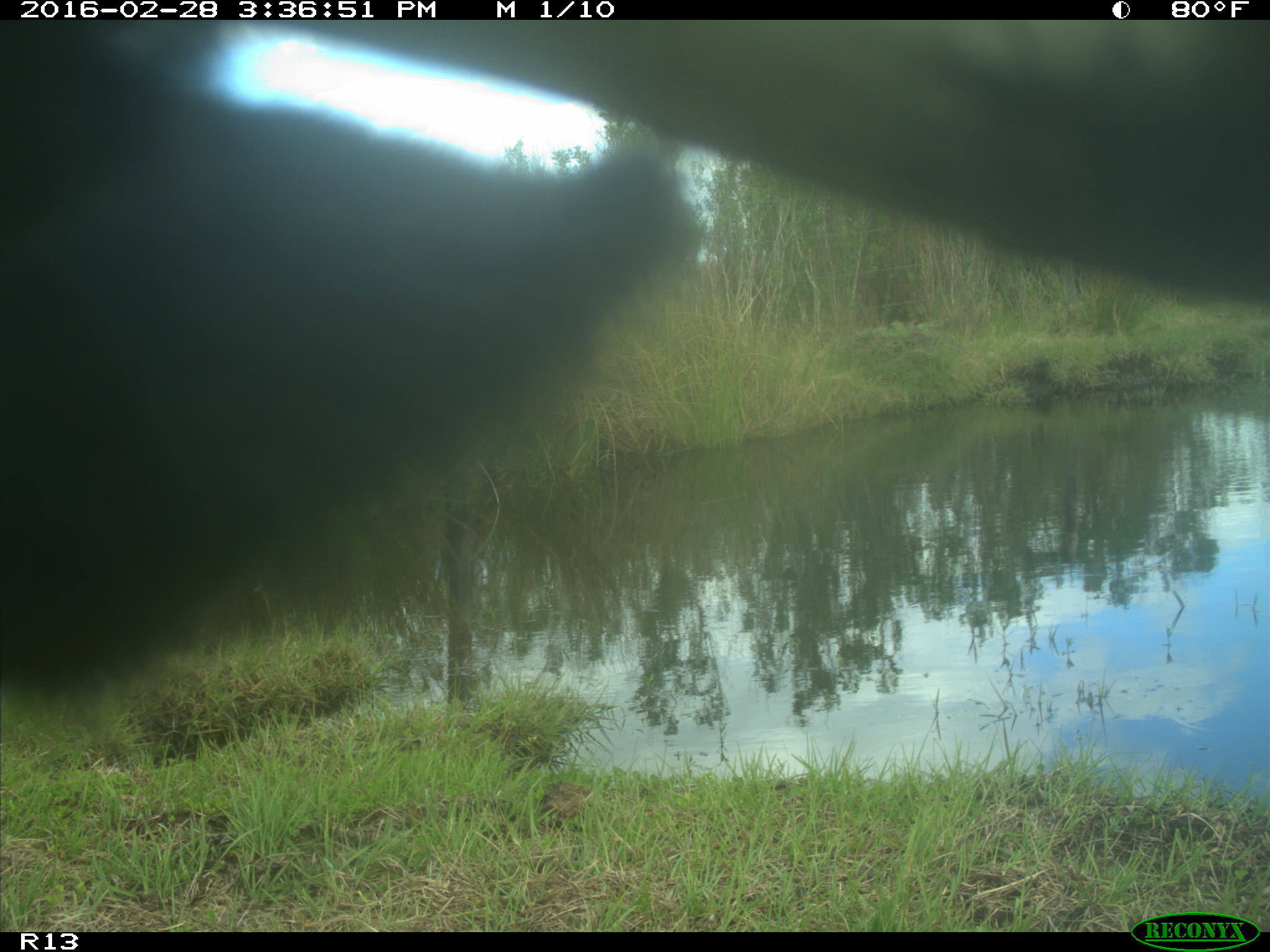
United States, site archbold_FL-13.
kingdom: Animalia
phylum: Chordata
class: Mammalia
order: Artiodactyla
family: Bovidae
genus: Bos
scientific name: Bos taurus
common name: domestic cow